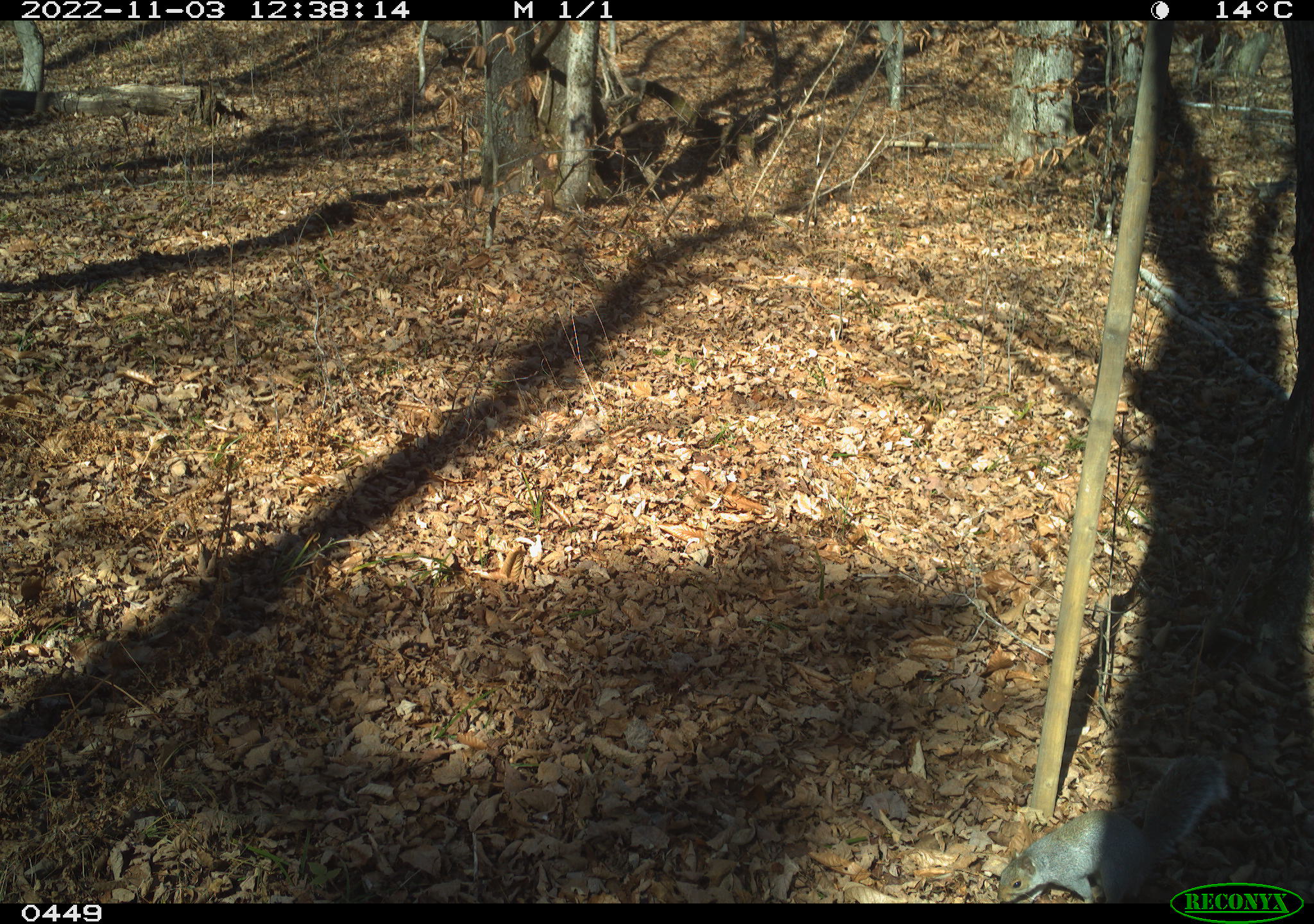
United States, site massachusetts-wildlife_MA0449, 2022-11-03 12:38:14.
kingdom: Animalia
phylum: Chordata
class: Mammalia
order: Rodentia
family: Sciuridae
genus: Glaucomys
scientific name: Glaucomys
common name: flying squirrel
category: flying squirrel sp.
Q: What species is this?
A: Flying squirrel sp. (flying squirrel) (Glaucomys).